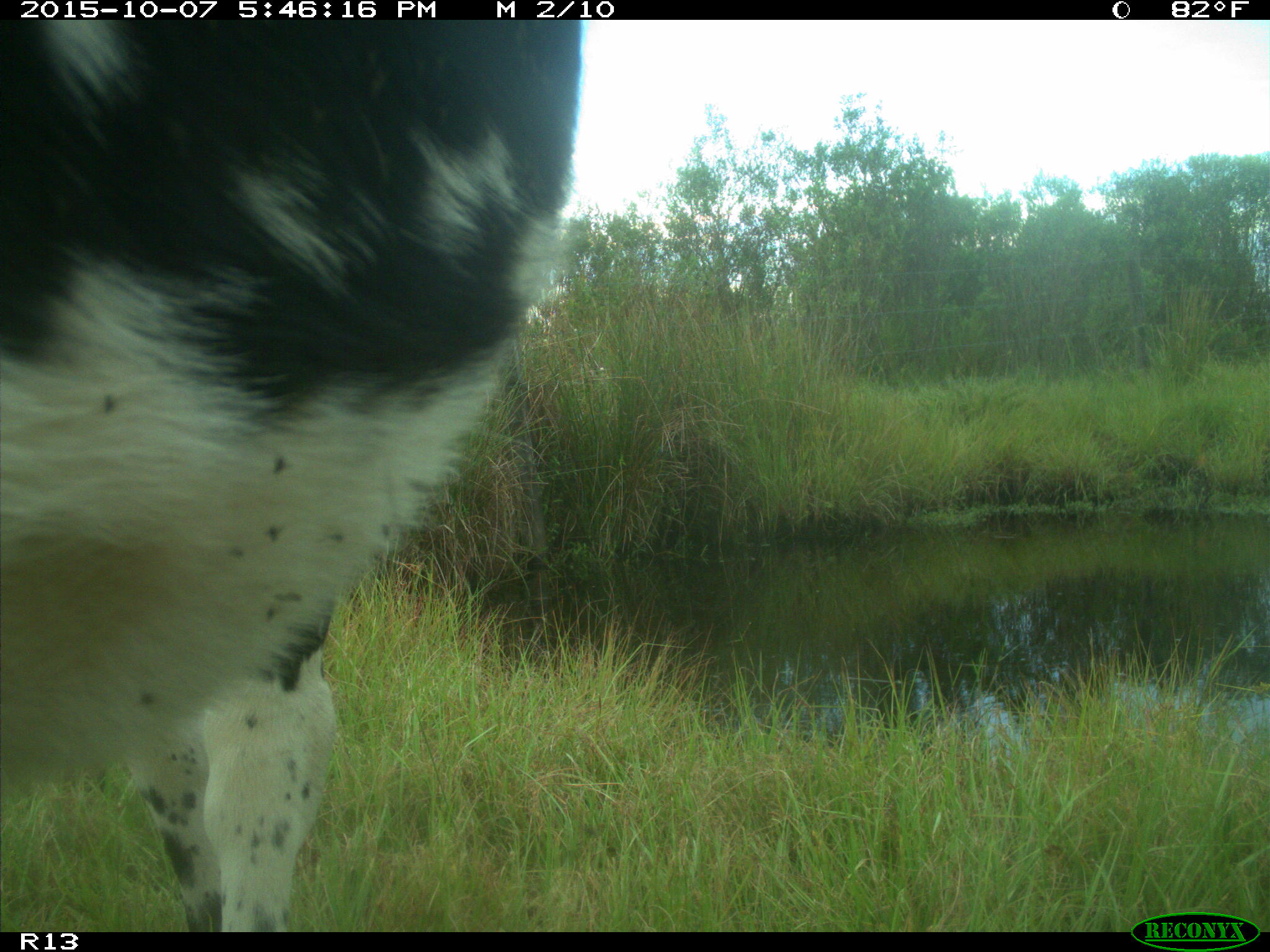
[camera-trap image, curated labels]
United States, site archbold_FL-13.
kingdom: Animalia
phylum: Chordata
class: Mammalia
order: Artiodactyla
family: Bovidae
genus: Bos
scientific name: Bos taurus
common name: domestic cow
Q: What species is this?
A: Bos taurus (domestic cow).